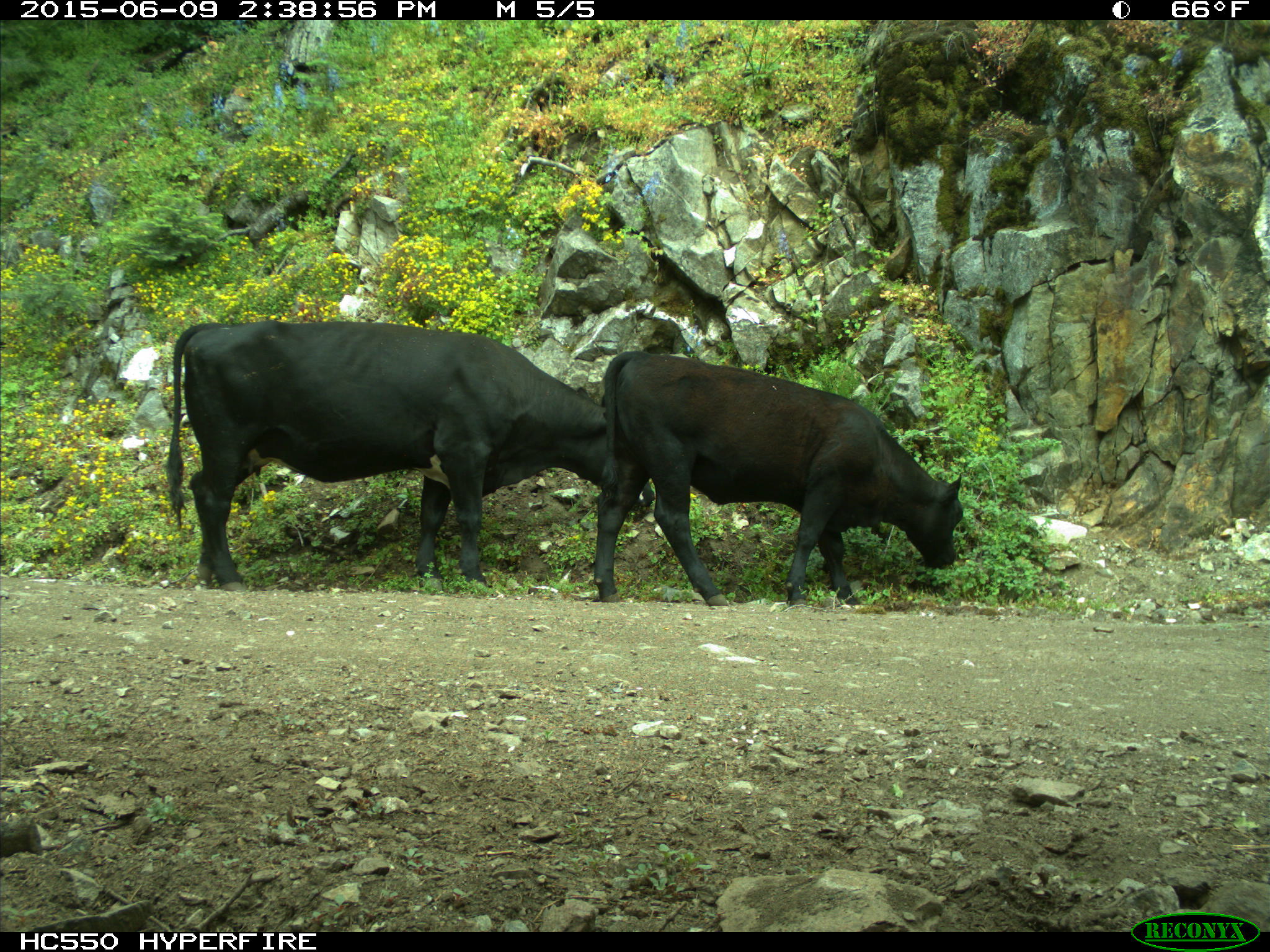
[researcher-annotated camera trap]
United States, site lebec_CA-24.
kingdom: Animalia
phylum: Chordata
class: Mammalia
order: Artiodactyla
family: Bovidae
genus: Bos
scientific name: Bos taurus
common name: domestic cow